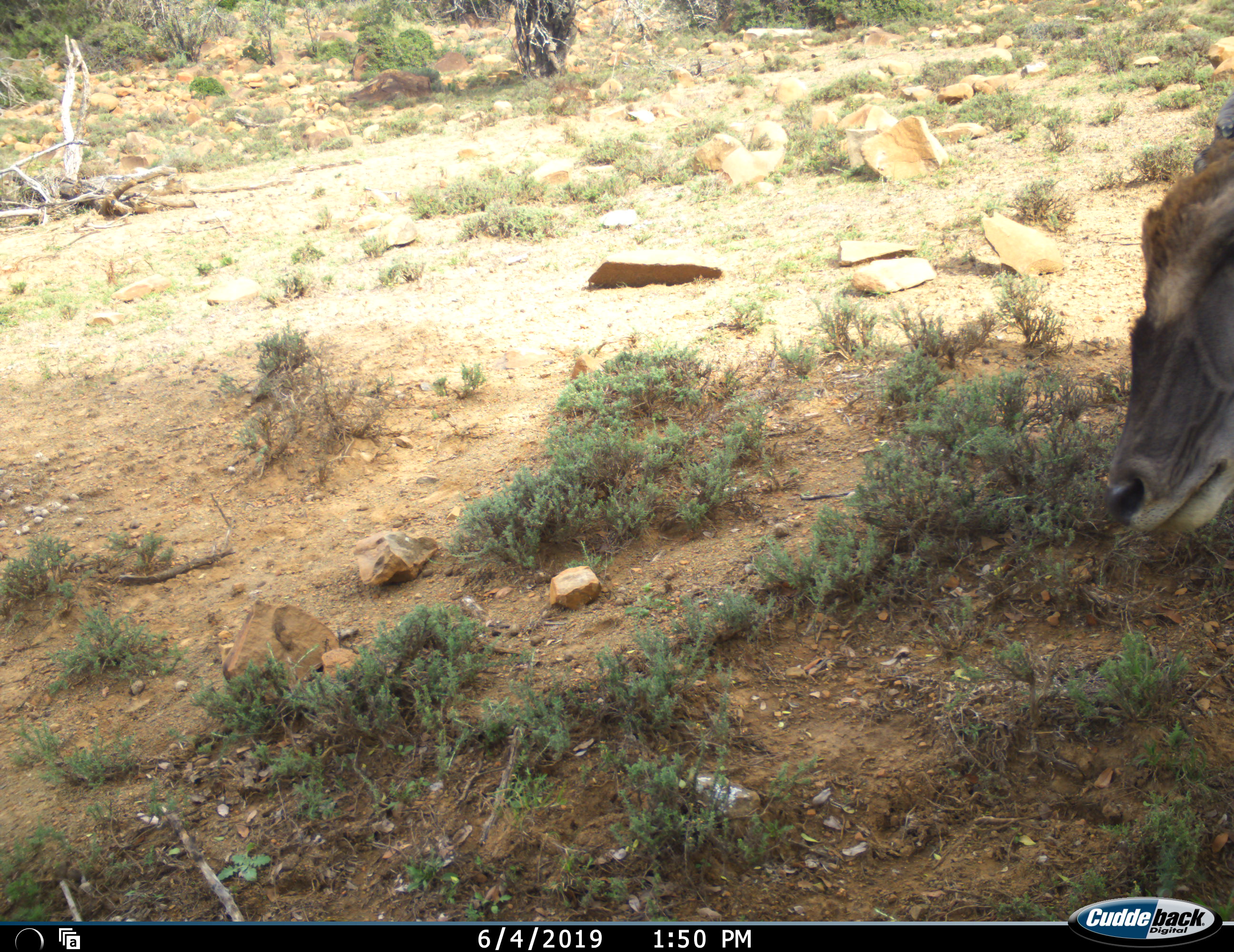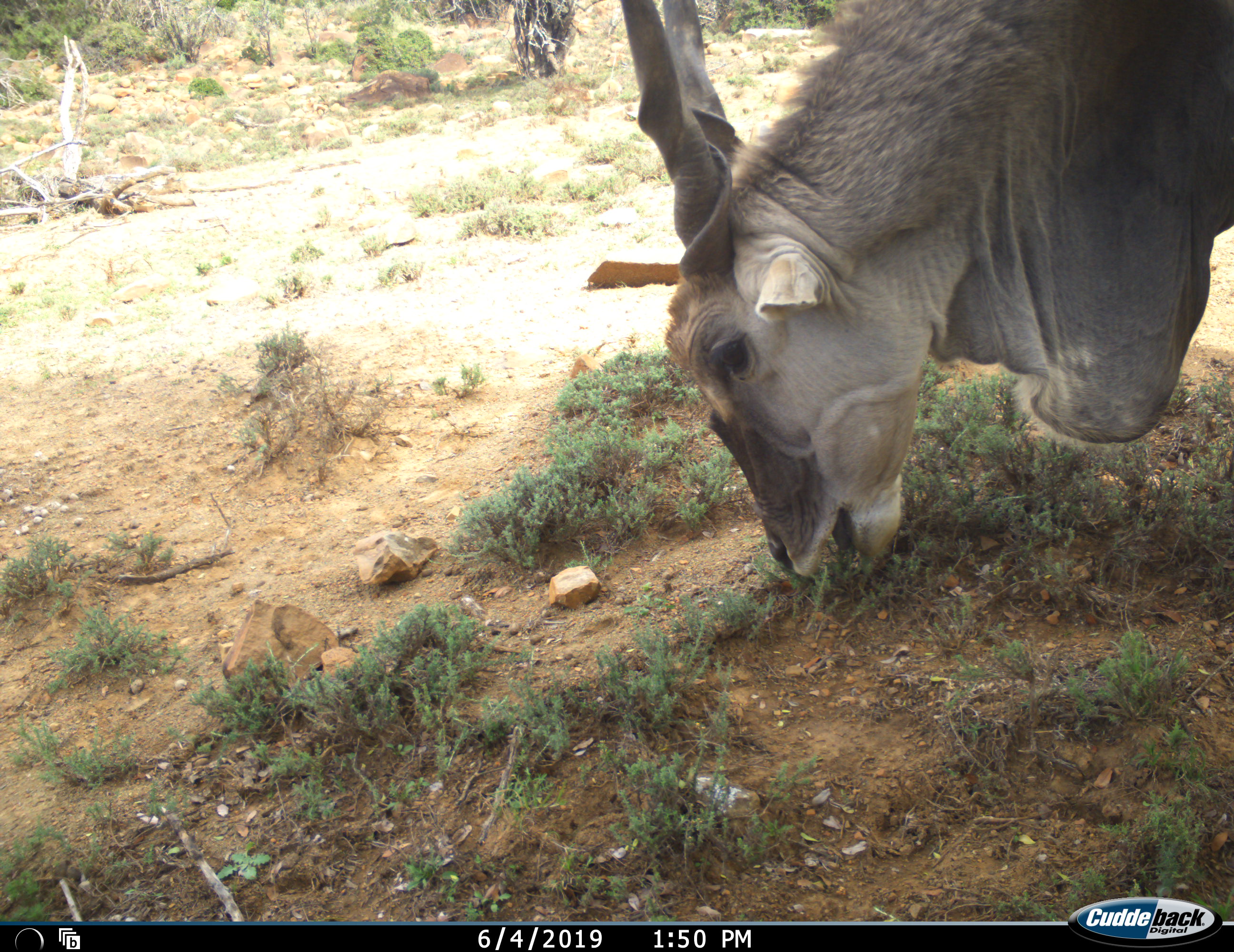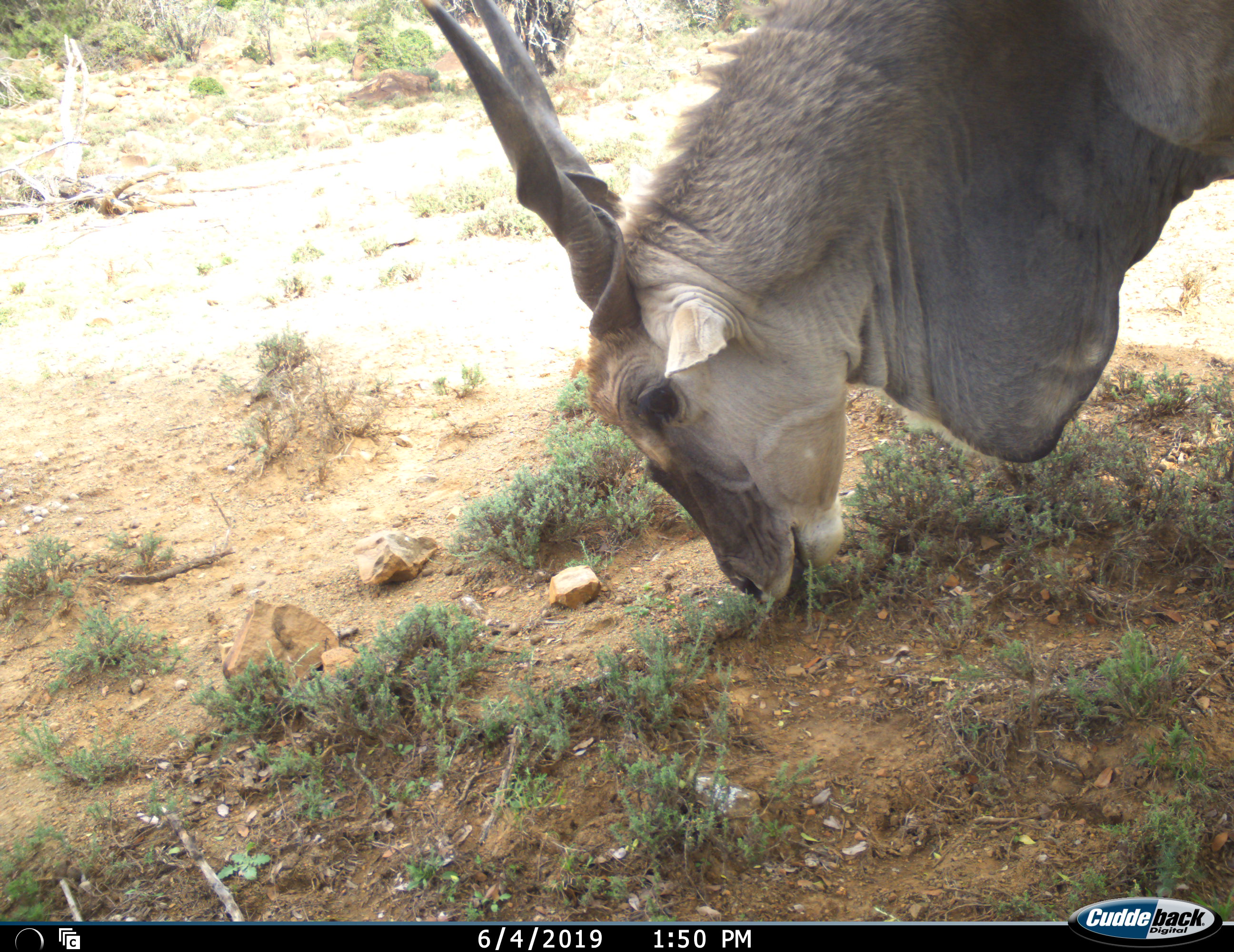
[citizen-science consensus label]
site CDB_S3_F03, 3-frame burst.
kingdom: Animalia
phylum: Chordata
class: Mammalia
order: Artiodactyla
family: Bovidae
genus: Tragelaphus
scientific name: Tragelaphus oryx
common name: eland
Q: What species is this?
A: Eland (Tragelaphus oryx).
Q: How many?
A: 1.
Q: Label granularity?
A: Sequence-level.